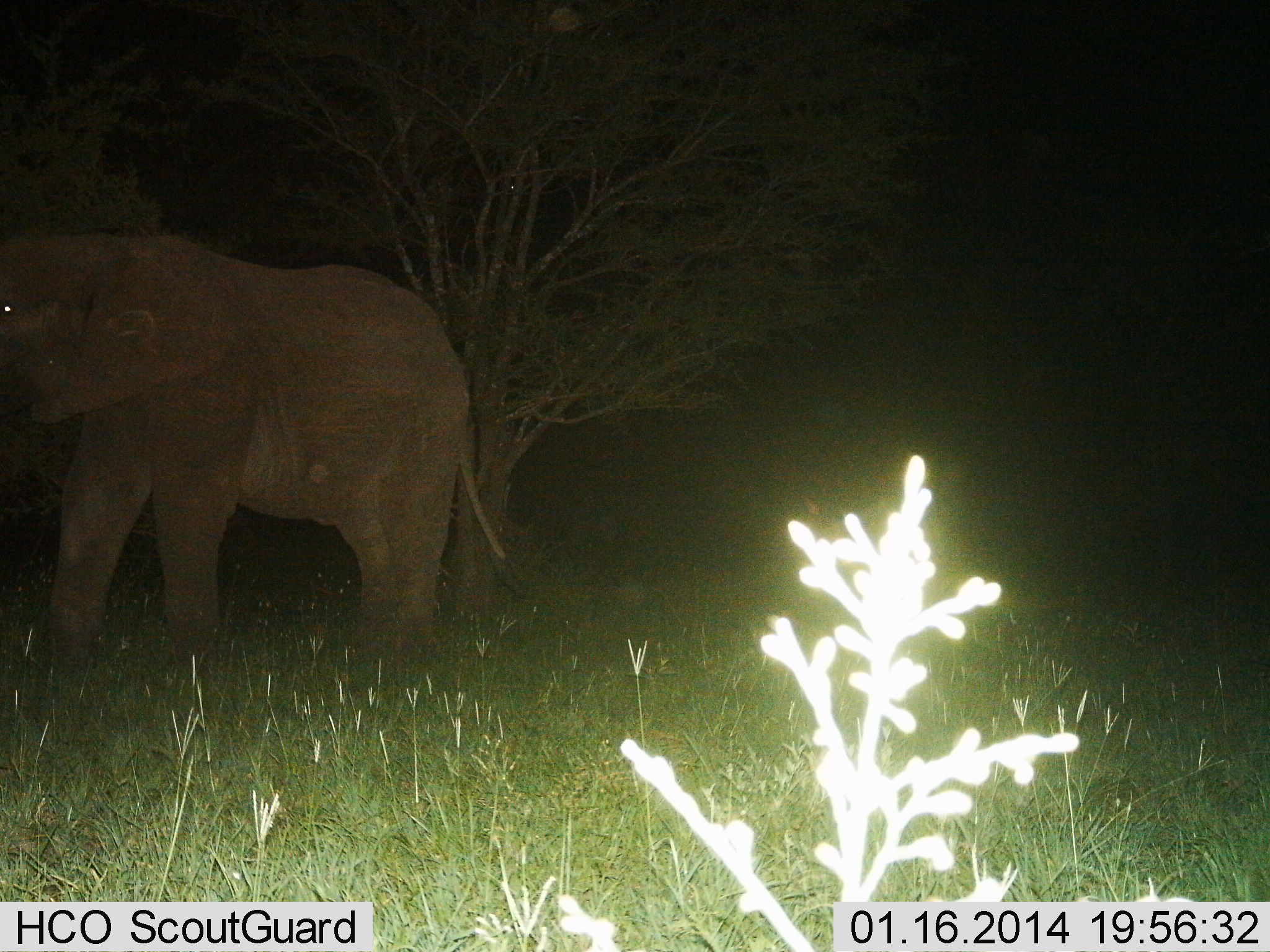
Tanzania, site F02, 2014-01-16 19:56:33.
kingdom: Animalia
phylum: Chordata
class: Mammalia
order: Proboscidea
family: Elephantidae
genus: Loxodonta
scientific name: Loxodonta africana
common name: african bush elephant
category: elephant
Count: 1.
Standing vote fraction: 70%.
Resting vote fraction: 0%.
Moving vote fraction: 20%.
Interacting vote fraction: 10%.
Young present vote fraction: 0%.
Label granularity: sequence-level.